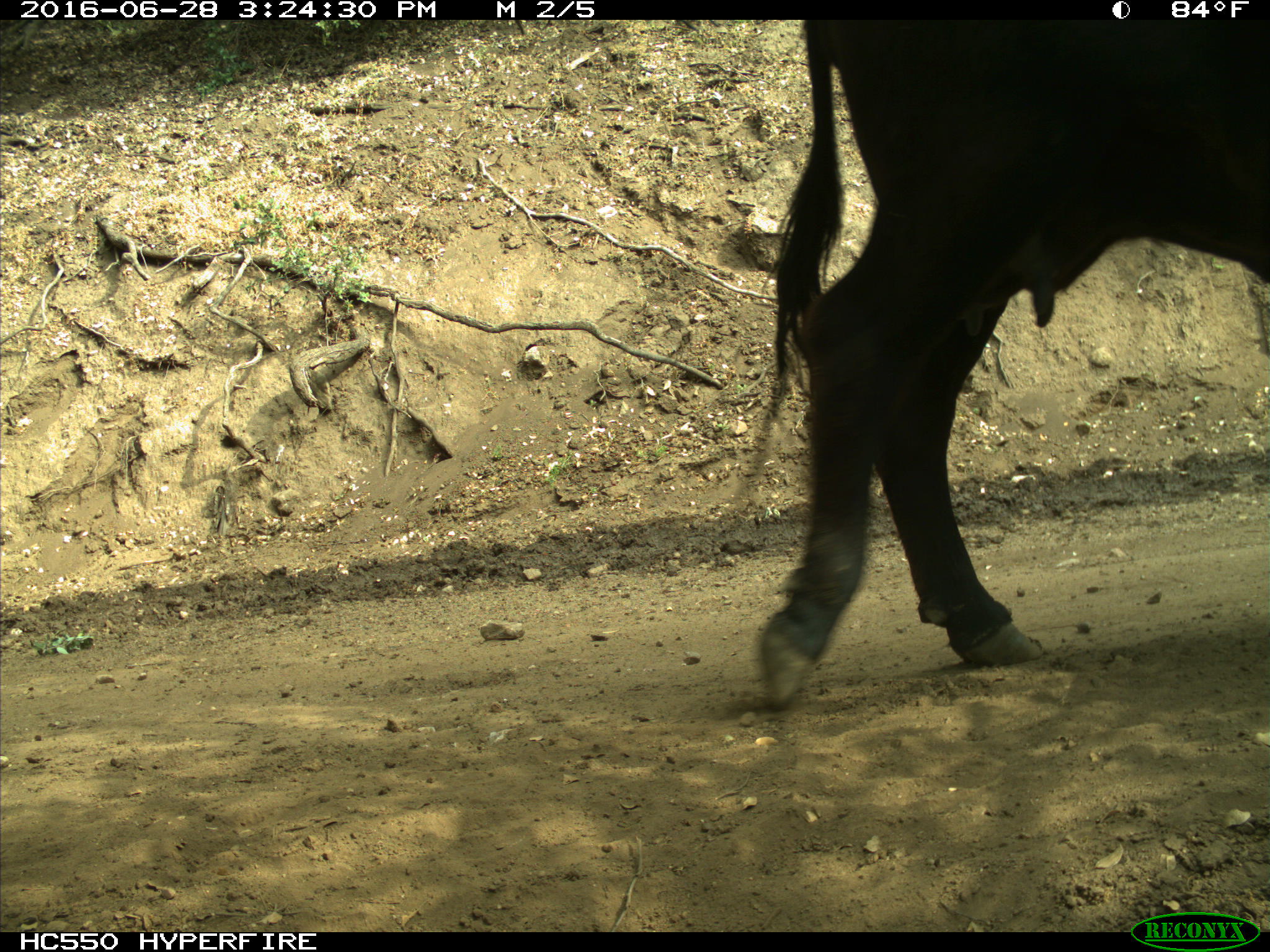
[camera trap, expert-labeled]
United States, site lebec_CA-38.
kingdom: Animalia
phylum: Chordata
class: Mammalia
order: Artiodactyla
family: Bovidae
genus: Bos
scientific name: Bos taurus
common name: domestic cow